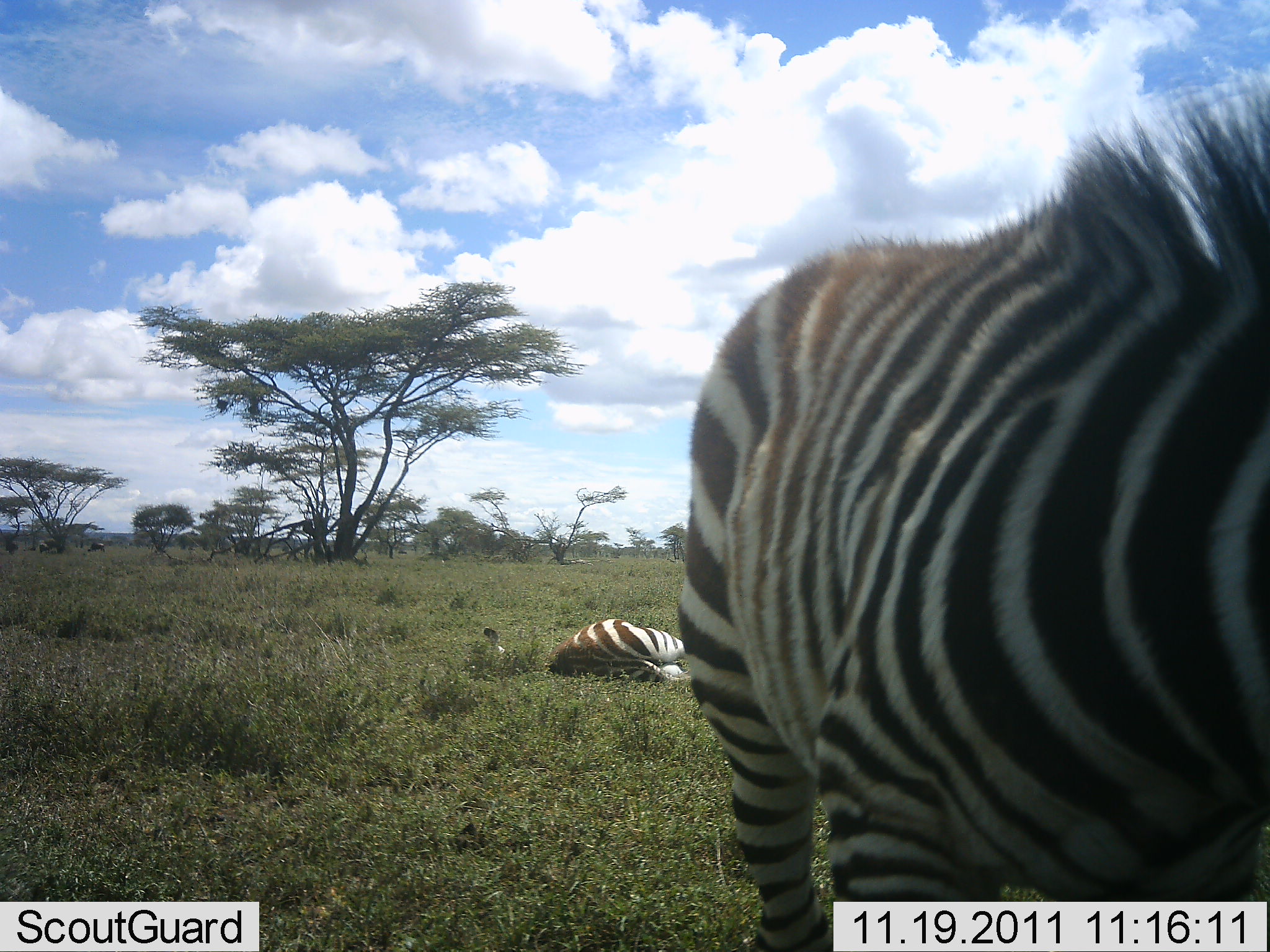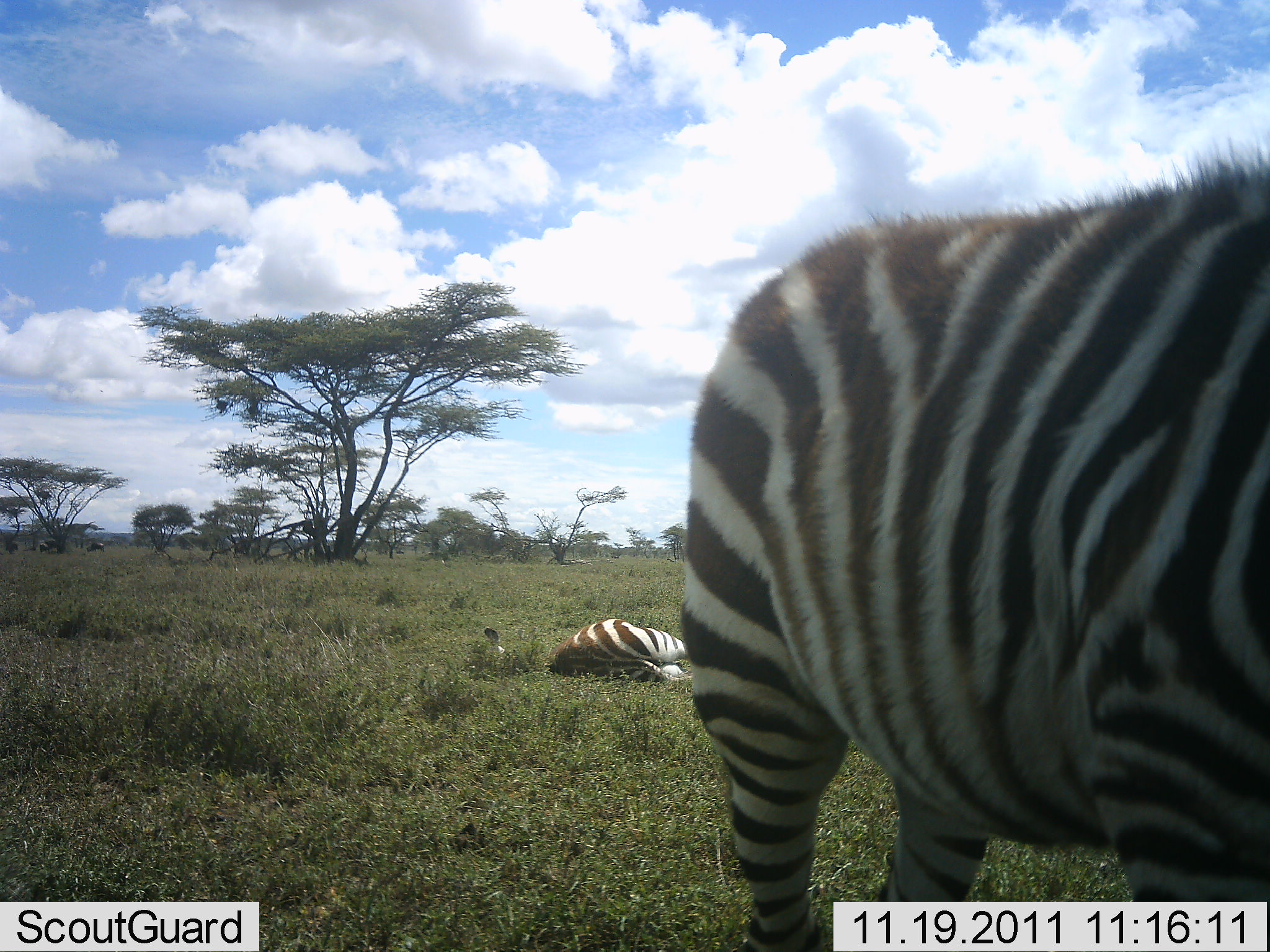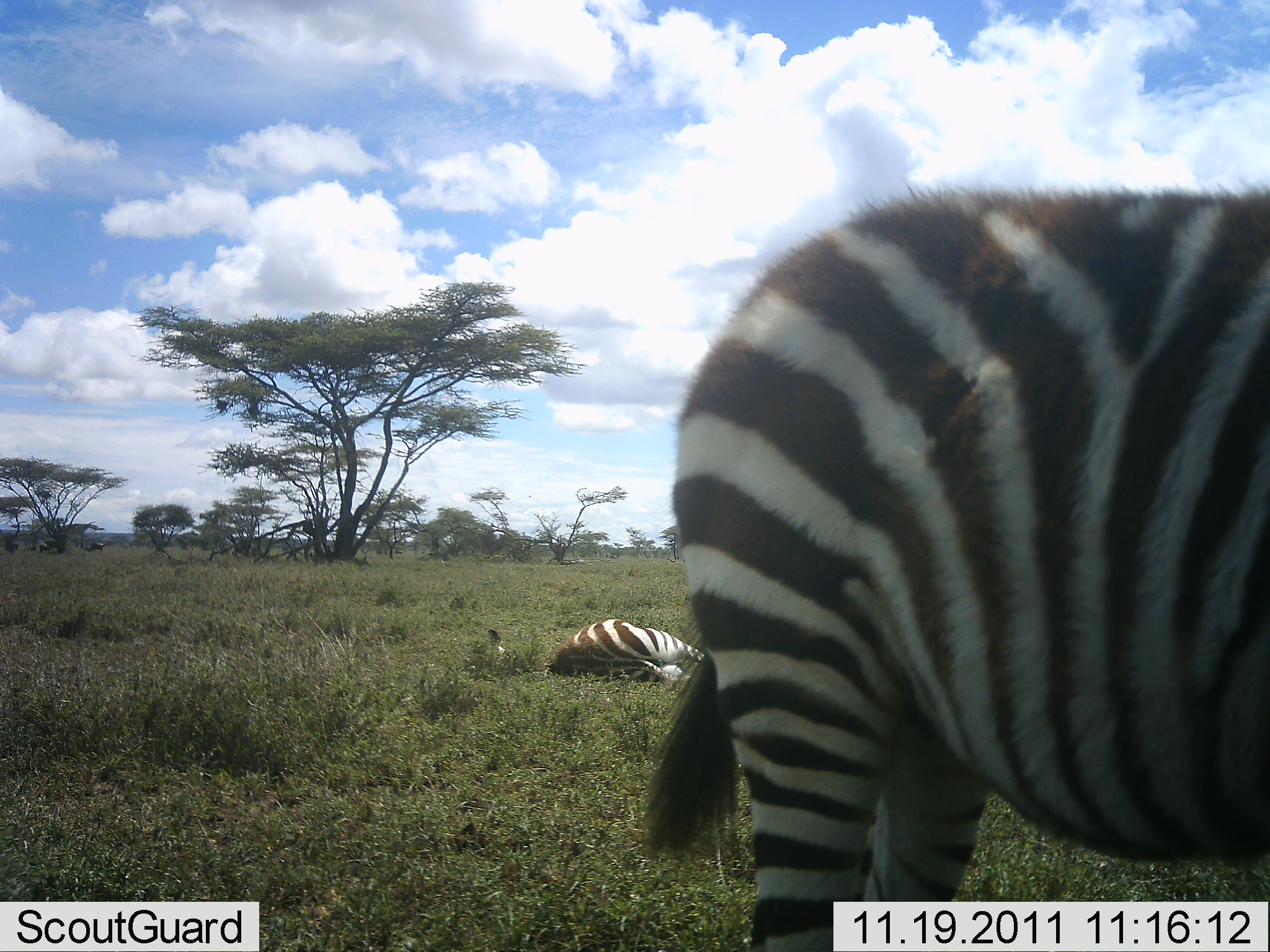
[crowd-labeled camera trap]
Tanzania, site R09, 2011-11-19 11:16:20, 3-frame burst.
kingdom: Animalia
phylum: Chordata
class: Mammalia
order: Perissodactyla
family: Equidae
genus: Equus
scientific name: Equus quagga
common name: plains zebra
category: zebra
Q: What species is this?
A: Zebra (plains zebra) (Equus quagga).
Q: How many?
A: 2.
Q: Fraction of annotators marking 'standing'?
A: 73%.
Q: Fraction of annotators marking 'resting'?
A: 100%.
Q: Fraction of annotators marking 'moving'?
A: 18%.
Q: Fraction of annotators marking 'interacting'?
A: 0%.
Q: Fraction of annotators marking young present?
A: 0%.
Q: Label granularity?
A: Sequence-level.